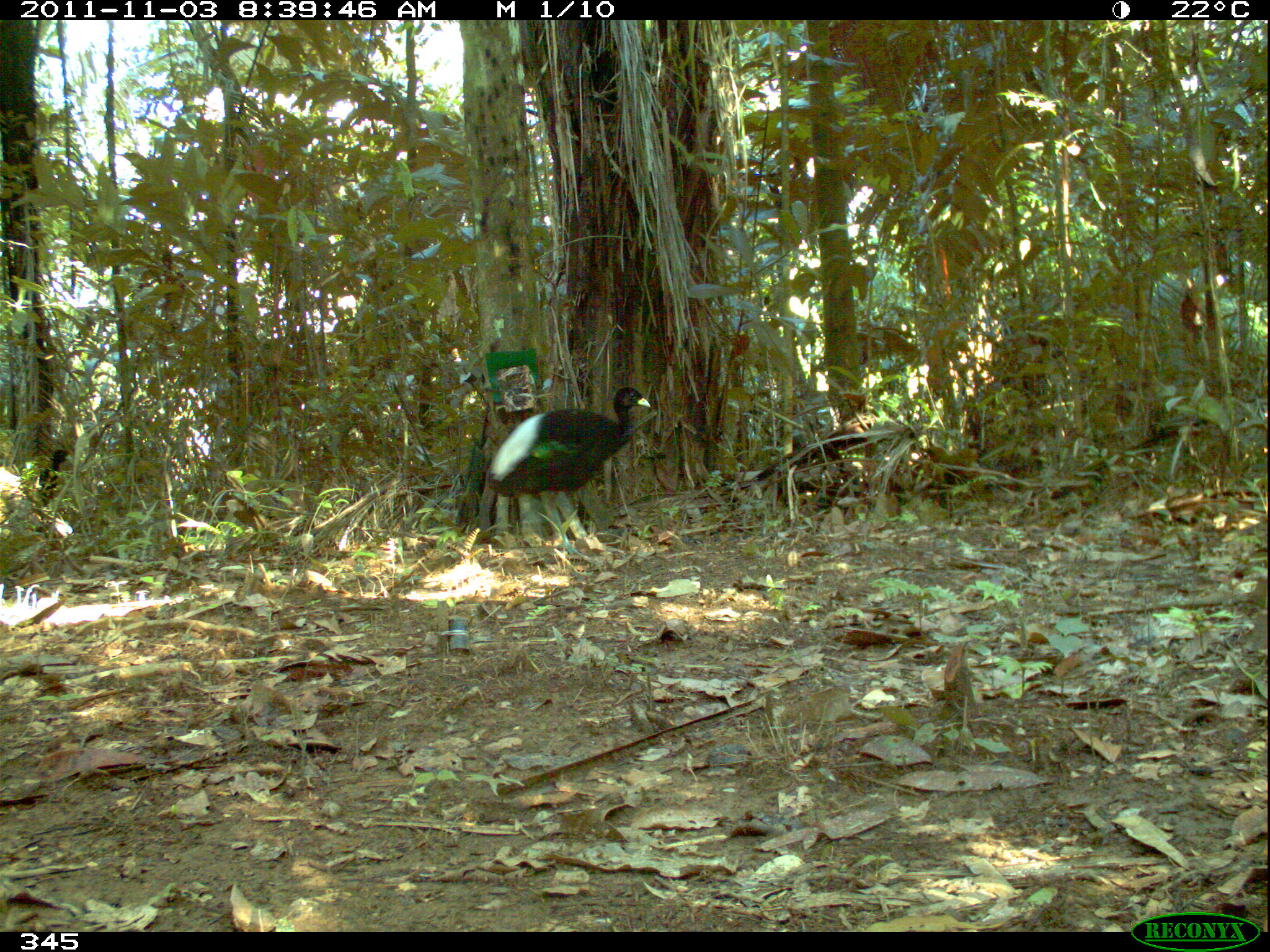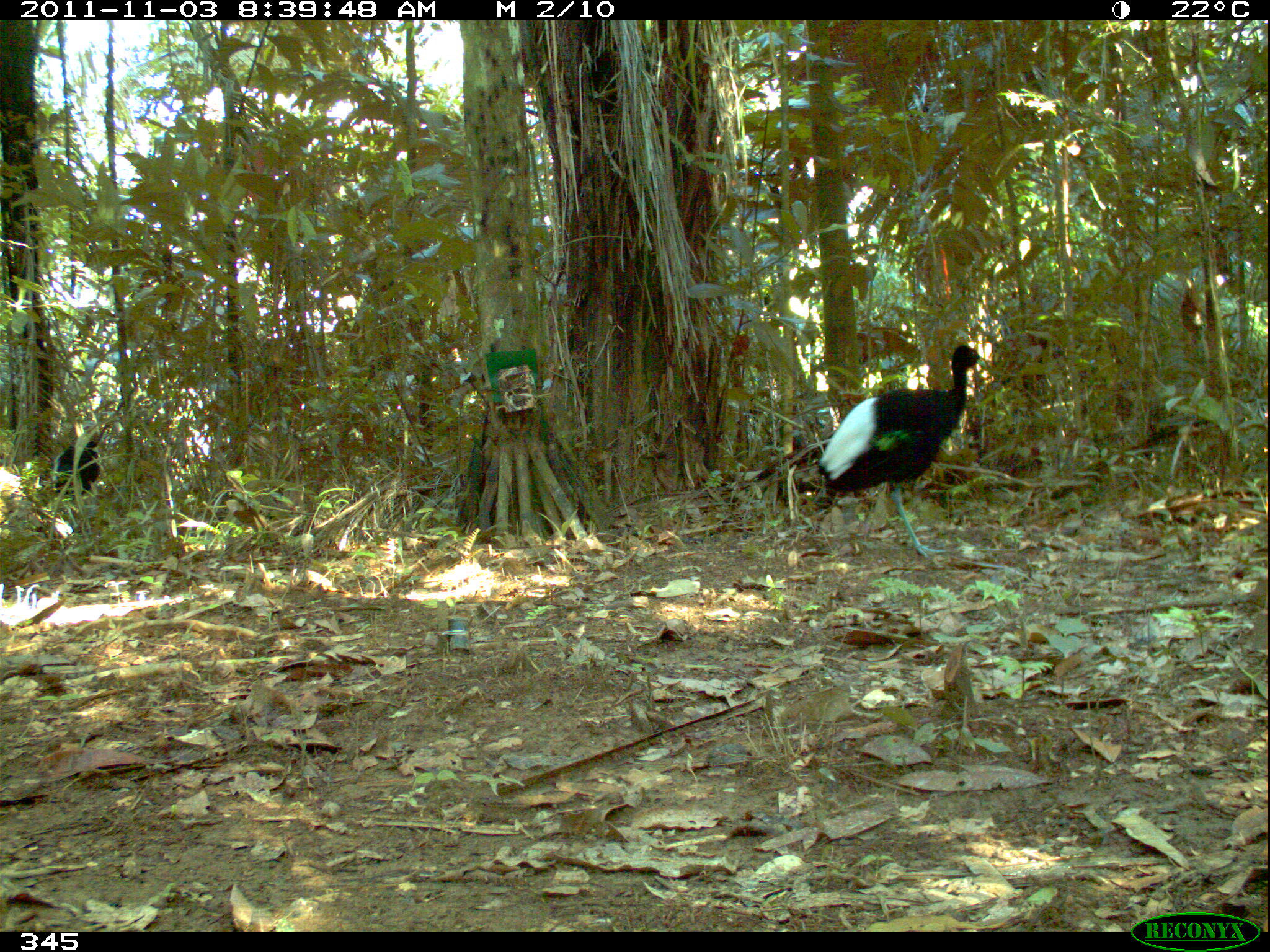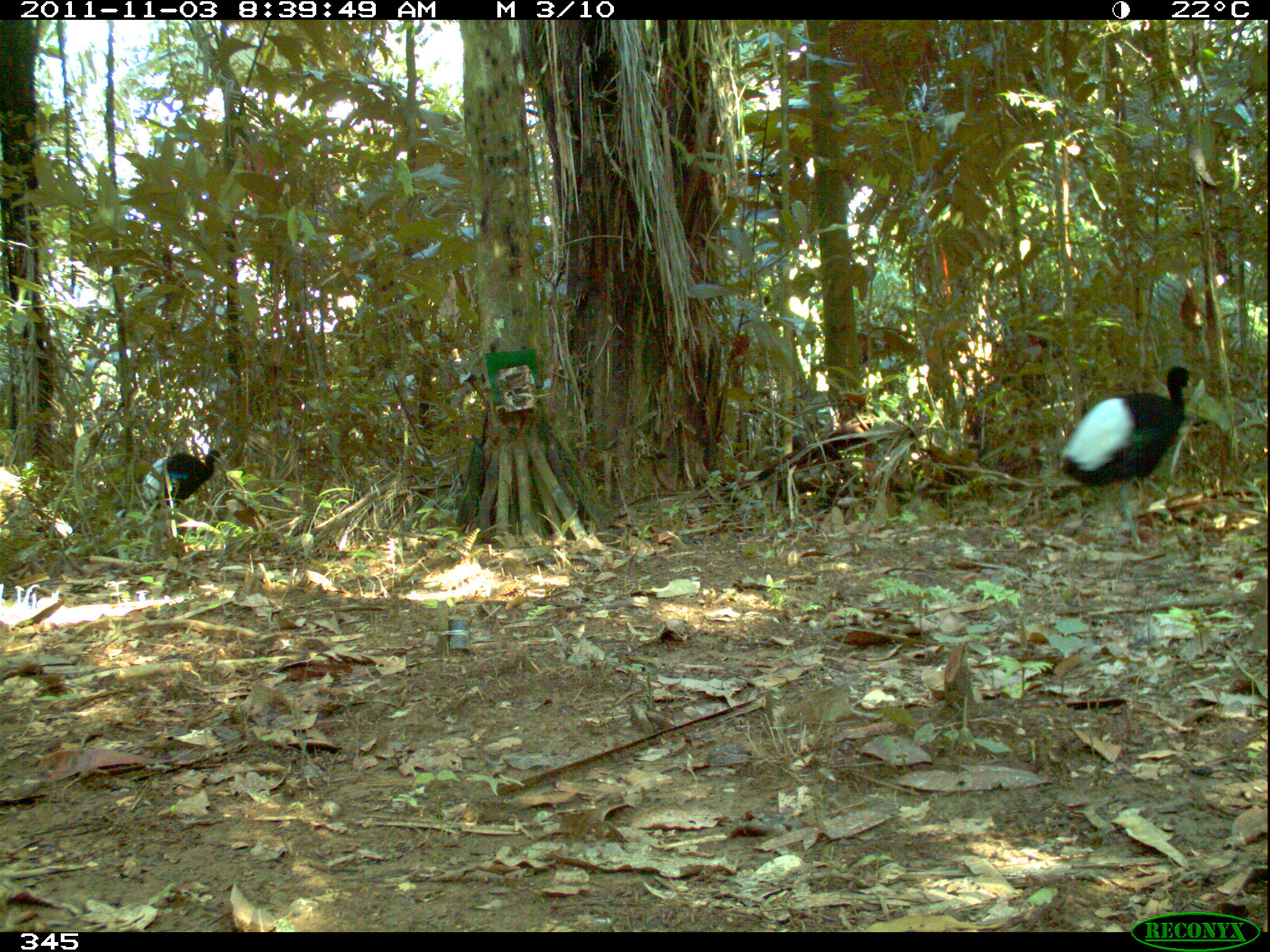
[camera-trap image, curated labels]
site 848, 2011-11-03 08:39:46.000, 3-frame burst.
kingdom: Animalia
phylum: Chordata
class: Aves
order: Gruiformes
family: Psophiidae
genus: Psophia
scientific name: Psophia leucoptera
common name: pale-winged trumpeter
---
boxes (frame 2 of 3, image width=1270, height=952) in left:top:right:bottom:
psophia leucoptera: 815:343:988:559; 48:433:100:497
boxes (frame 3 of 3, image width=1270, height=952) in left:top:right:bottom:
psophia leucoptera: 1057:364:1196:552; 139:448:222:510